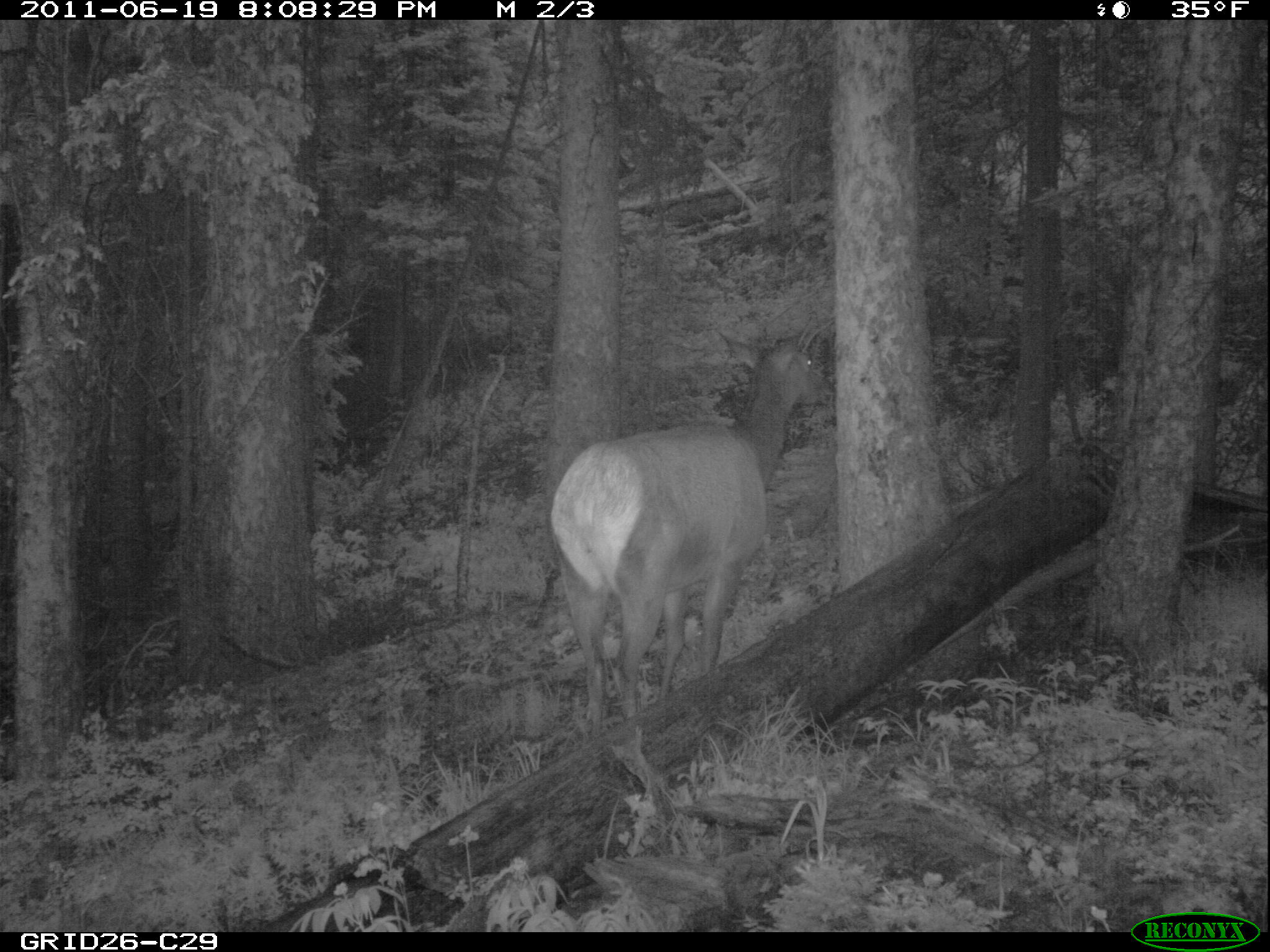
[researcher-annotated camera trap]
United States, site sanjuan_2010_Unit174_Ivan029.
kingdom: Animalia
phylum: Chordata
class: Mammalia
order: Artiodactyla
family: Cervidae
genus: Cervus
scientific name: Cervus elaphus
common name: red deer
Cervus elaphus (red deer).